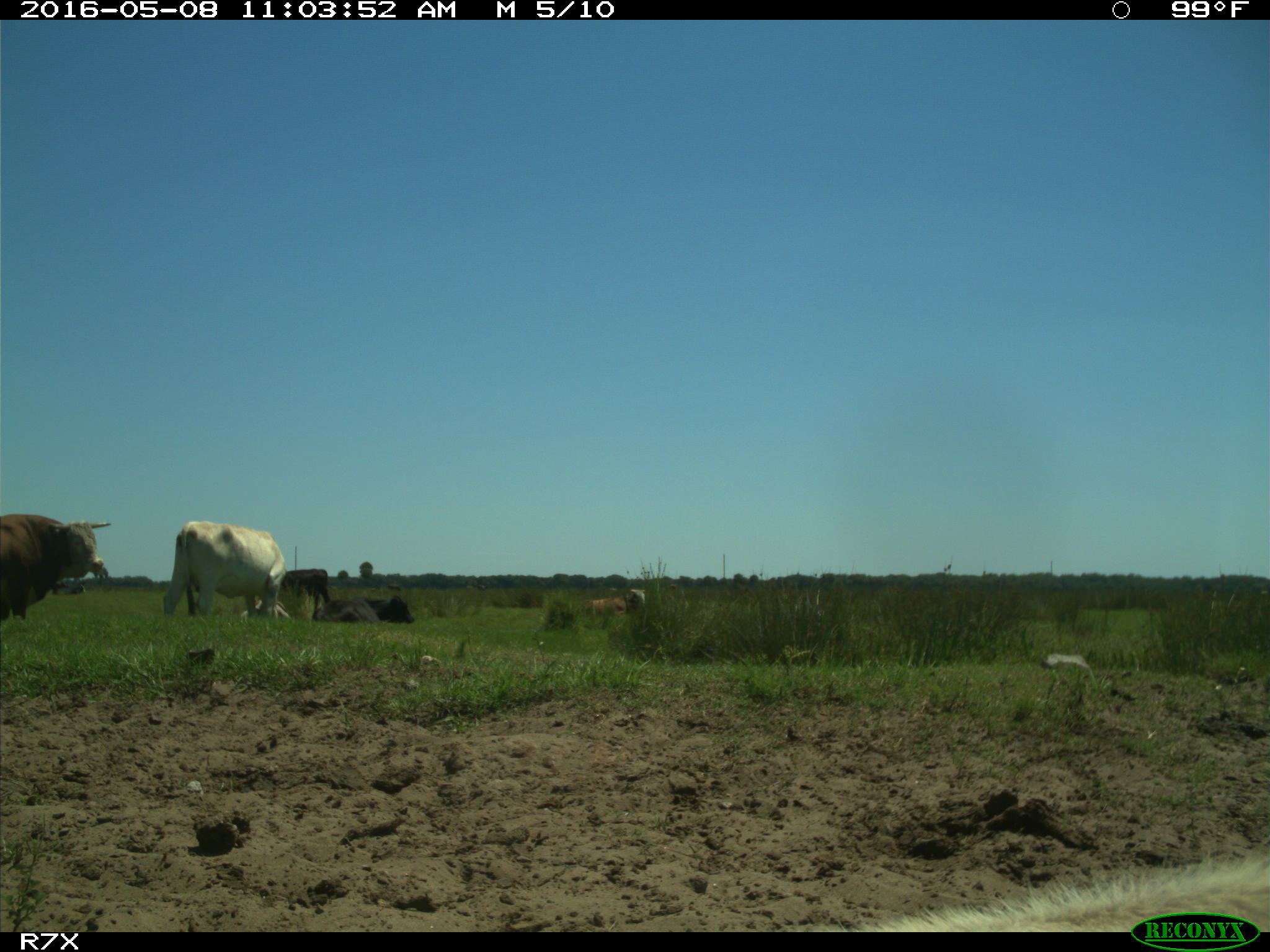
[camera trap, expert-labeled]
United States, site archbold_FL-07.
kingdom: Animalia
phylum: Chordata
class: Mammalia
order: Artiodactyla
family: Bovidae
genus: Bos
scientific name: Bos taurus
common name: domestic cow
Bos taurus (domestic cow).